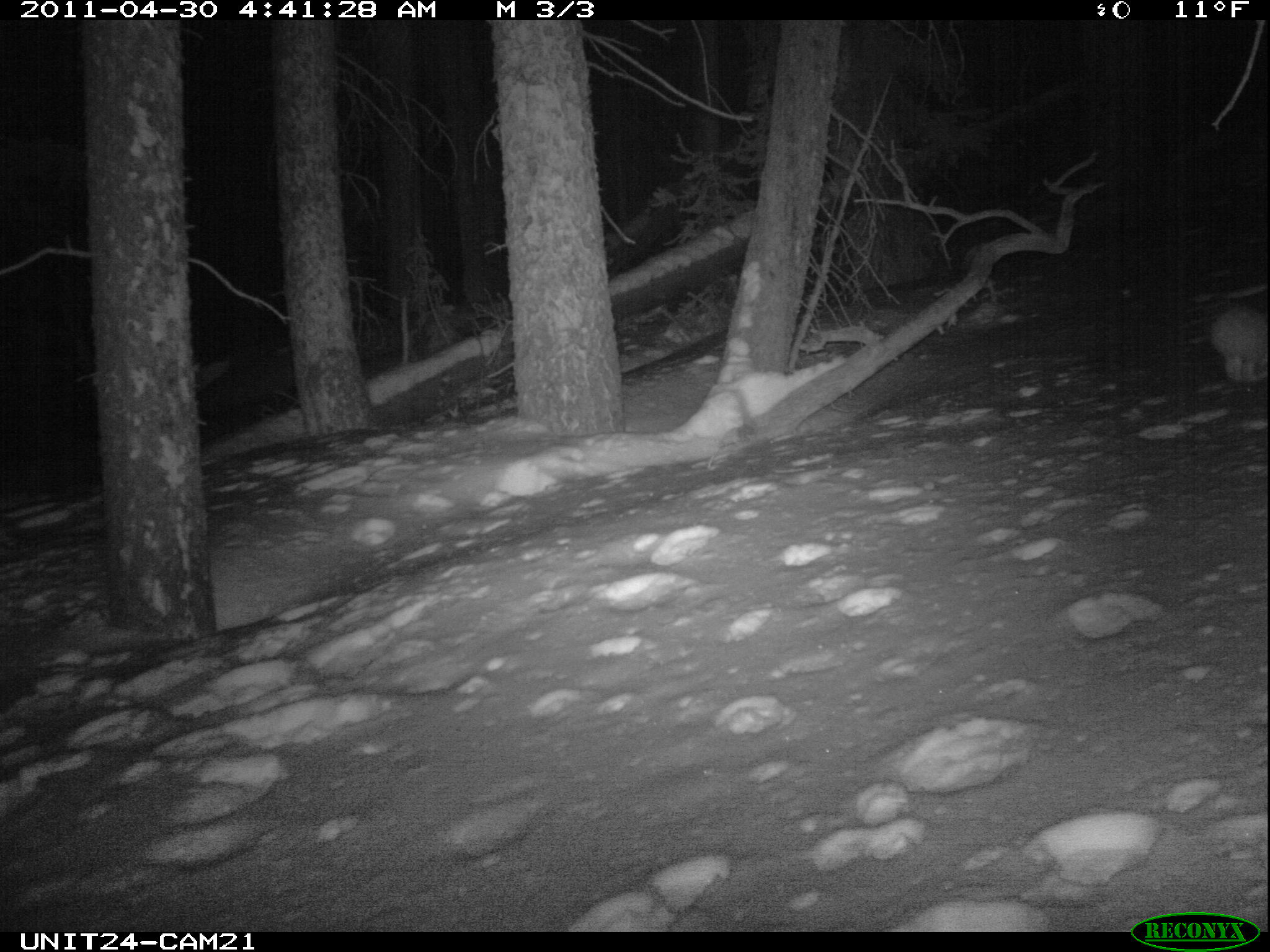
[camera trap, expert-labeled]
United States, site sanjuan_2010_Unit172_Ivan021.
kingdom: Animalia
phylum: Chordata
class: Mammalia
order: Lagomorpha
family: Leporidae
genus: Lepus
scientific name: Lepus americanus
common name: snowshoe hare